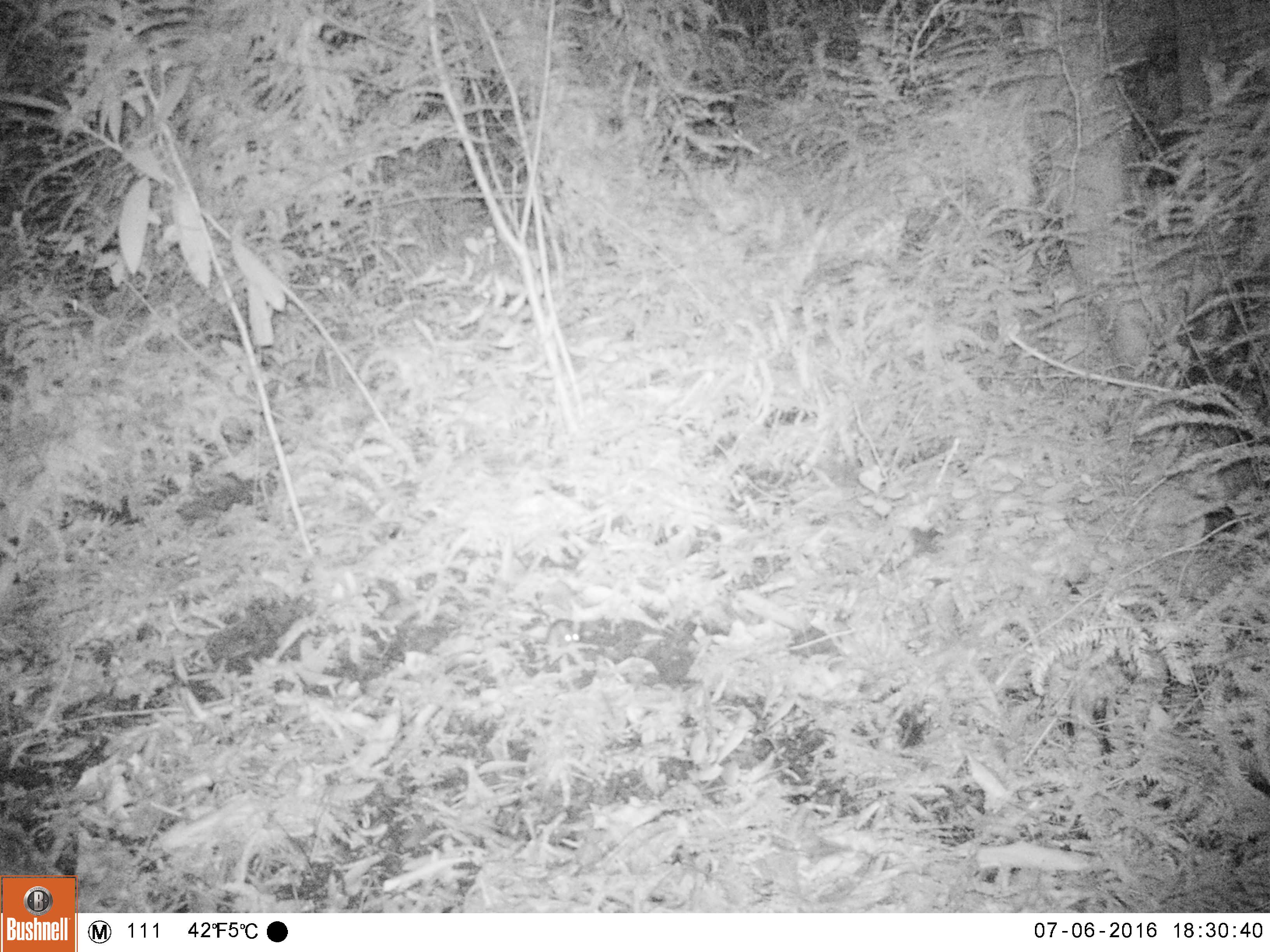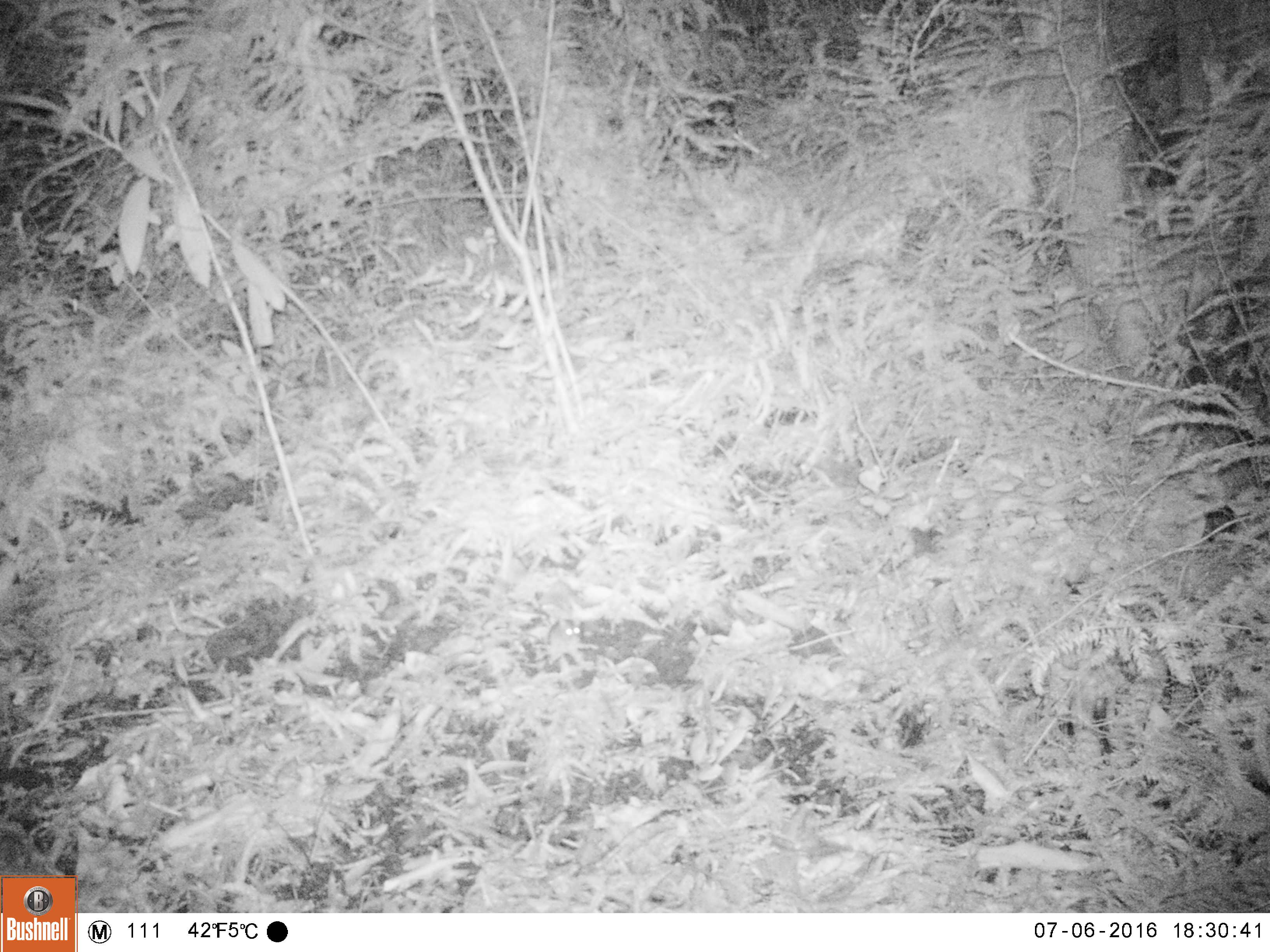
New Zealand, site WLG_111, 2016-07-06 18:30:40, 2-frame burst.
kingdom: Animalia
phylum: Chordata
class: Mammalia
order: Rodentia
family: Muridae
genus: Mus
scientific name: Mus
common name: mouse